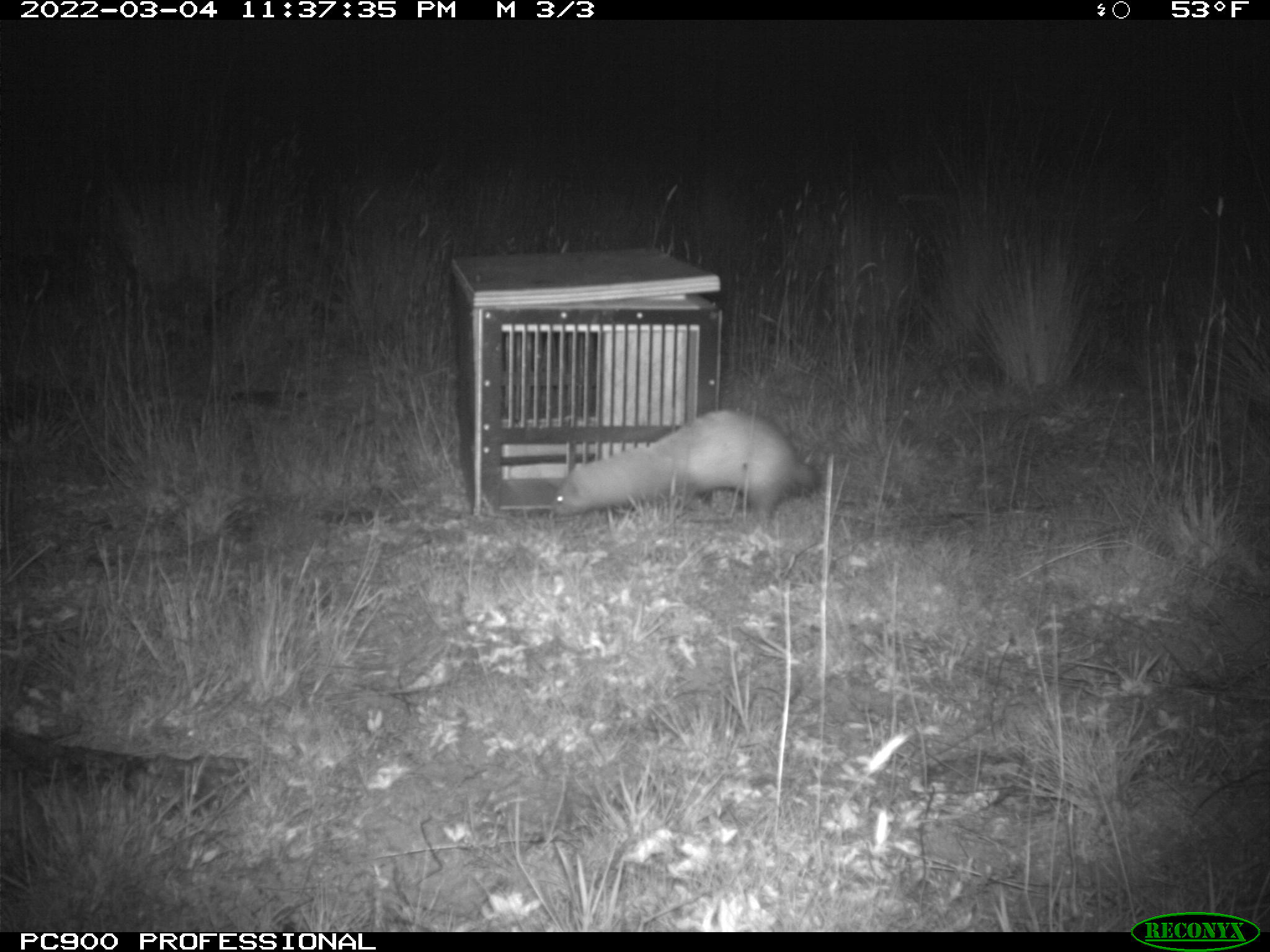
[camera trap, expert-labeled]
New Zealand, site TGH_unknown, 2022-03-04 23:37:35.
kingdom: Animalia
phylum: Chordata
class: Mammalia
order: Carnivora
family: Mustelidae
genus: Mustela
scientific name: Mustela furo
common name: ferret